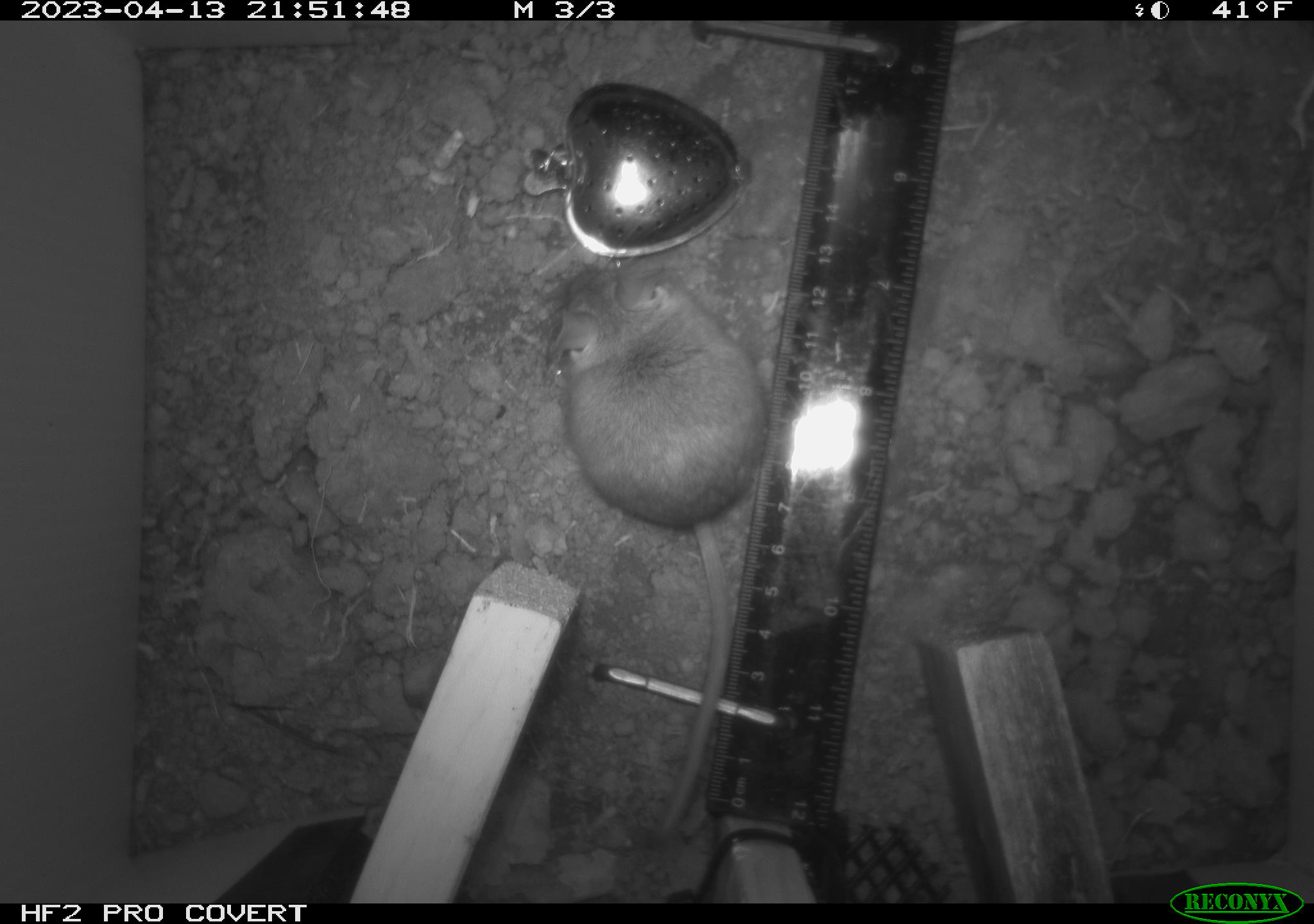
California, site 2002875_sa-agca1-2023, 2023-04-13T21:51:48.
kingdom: Animalia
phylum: Chordata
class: Mammalia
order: Rodentia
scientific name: Rodentia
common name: mouse species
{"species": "mouse species (Rodentia)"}